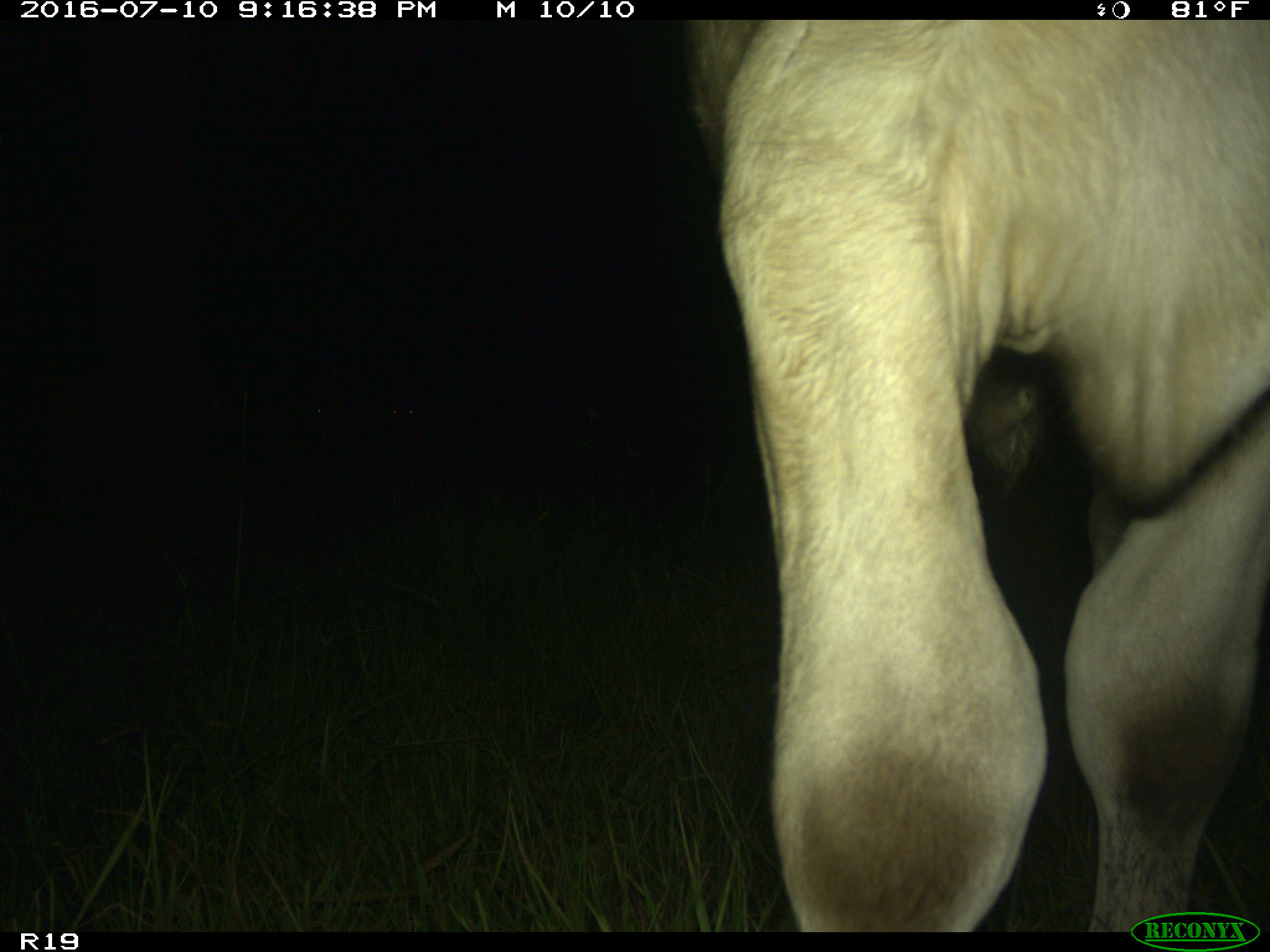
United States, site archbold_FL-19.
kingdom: Animalia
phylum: Chordata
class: Mammalia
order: Artiodactyla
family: Bovidae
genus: Bos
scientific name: Bos taurus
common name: domestic cow